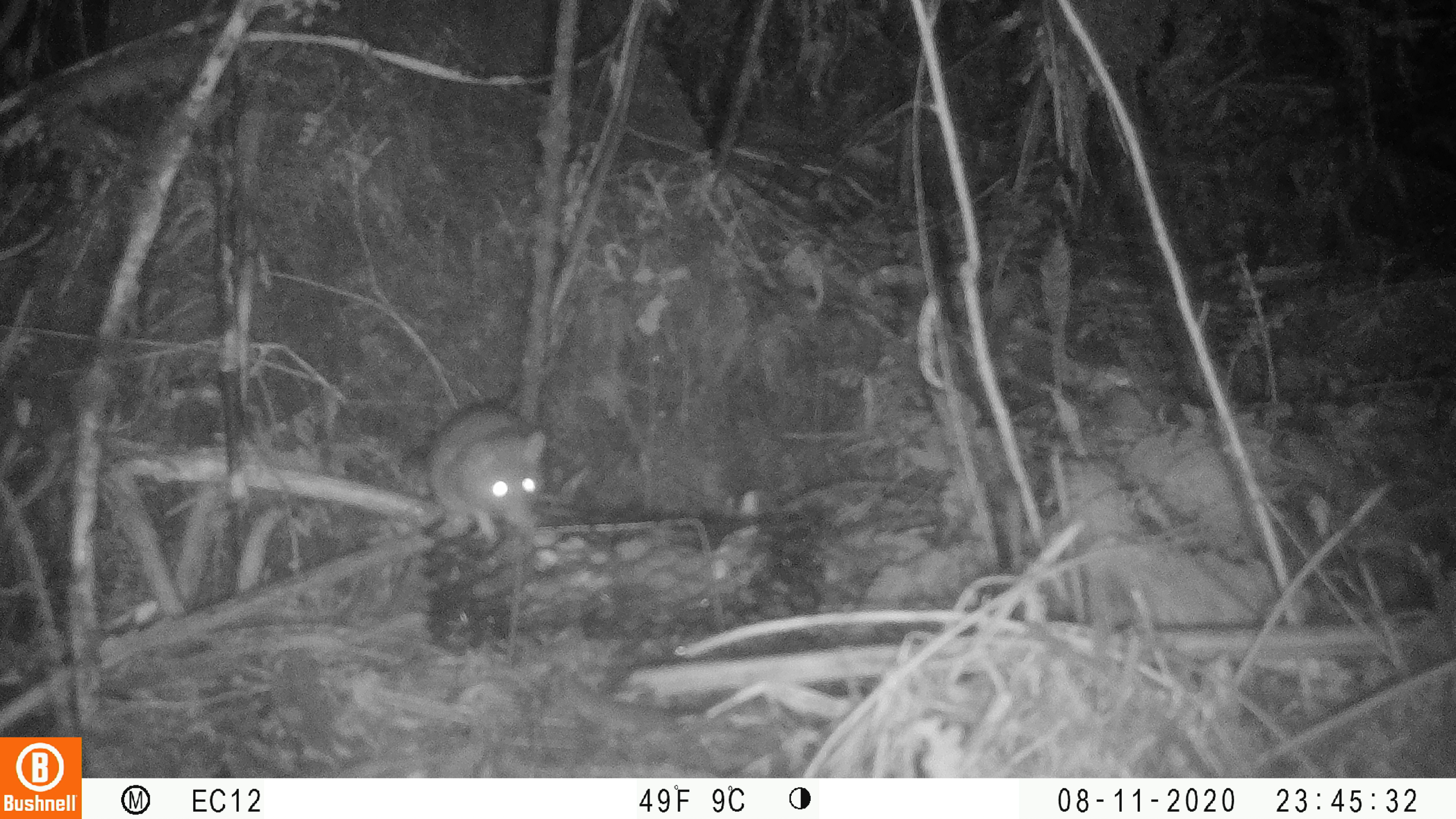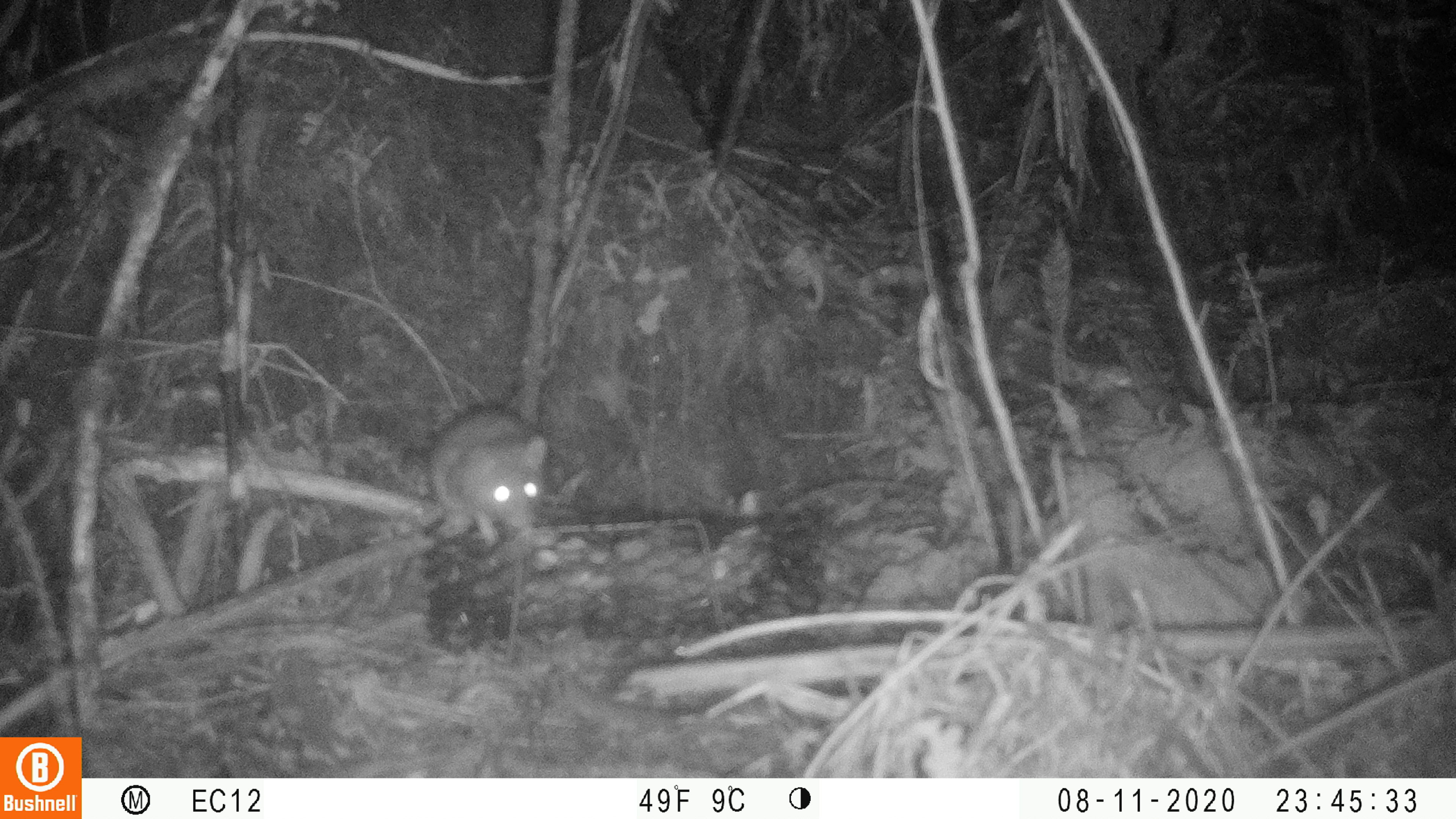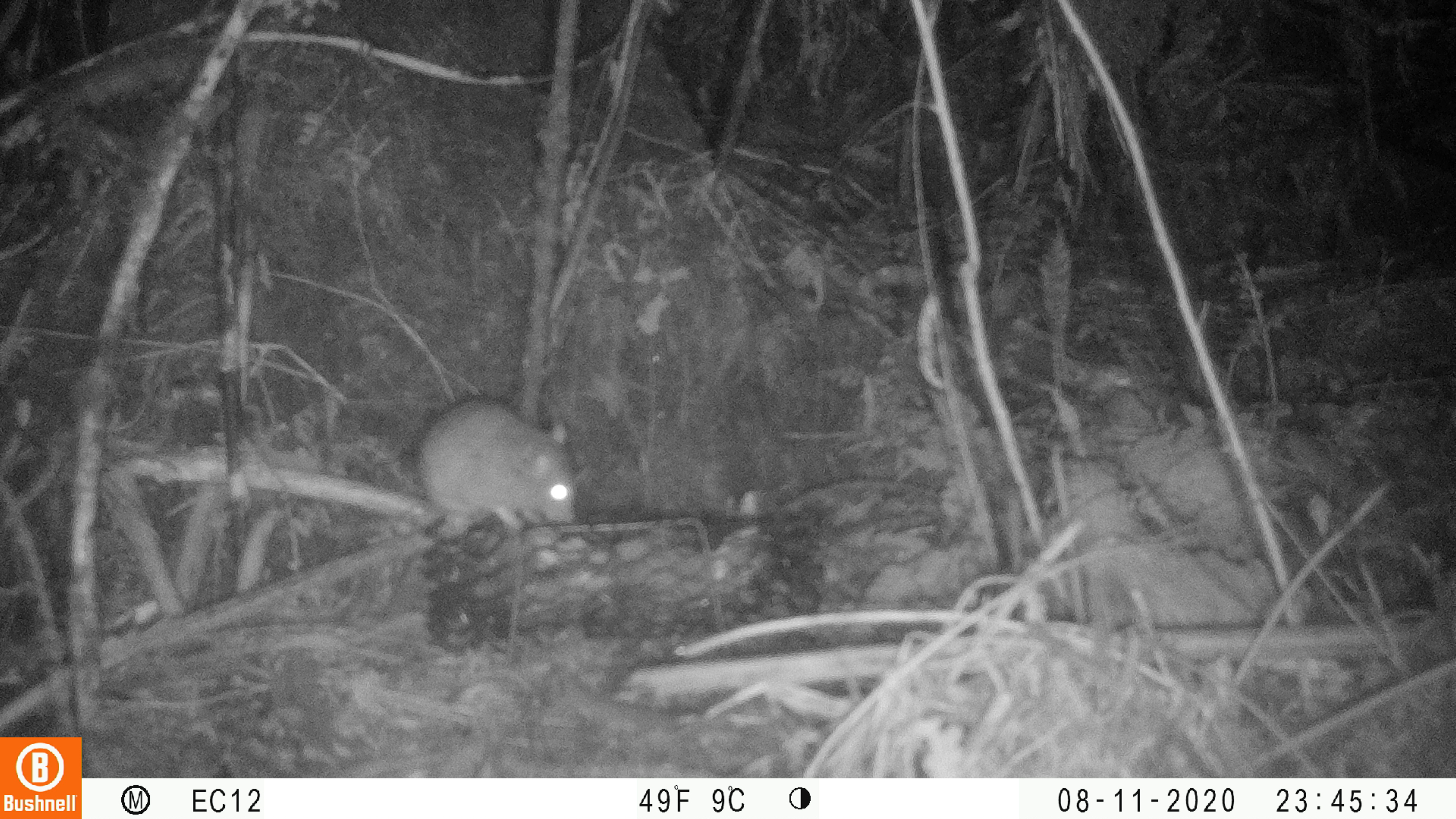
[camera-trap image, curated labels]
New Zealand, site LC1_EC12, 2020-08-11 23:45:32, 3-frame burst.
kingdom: Animalia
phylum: Chordata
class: Mammalia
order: Rodentia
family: Muridae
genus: Rattus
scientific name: Rattus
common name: rat